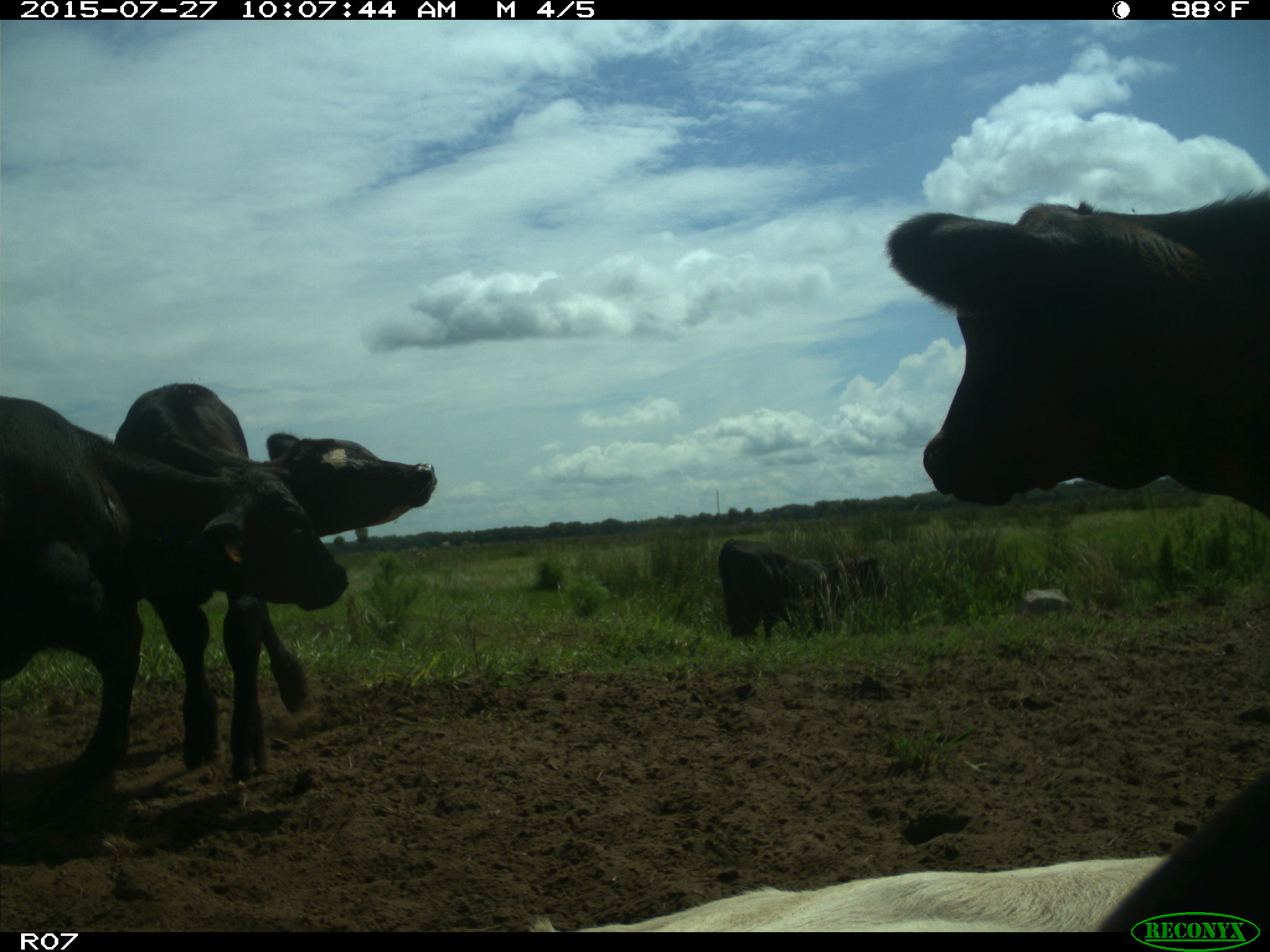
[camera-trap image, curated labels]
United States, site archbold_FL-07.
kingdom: Animalia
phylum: Chordata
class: Mammalia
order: Artiodactyla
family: Bovidae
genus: Bos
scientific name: Bos taurus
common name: domestic cow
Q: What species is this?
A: Bos taurus (domestic cow).